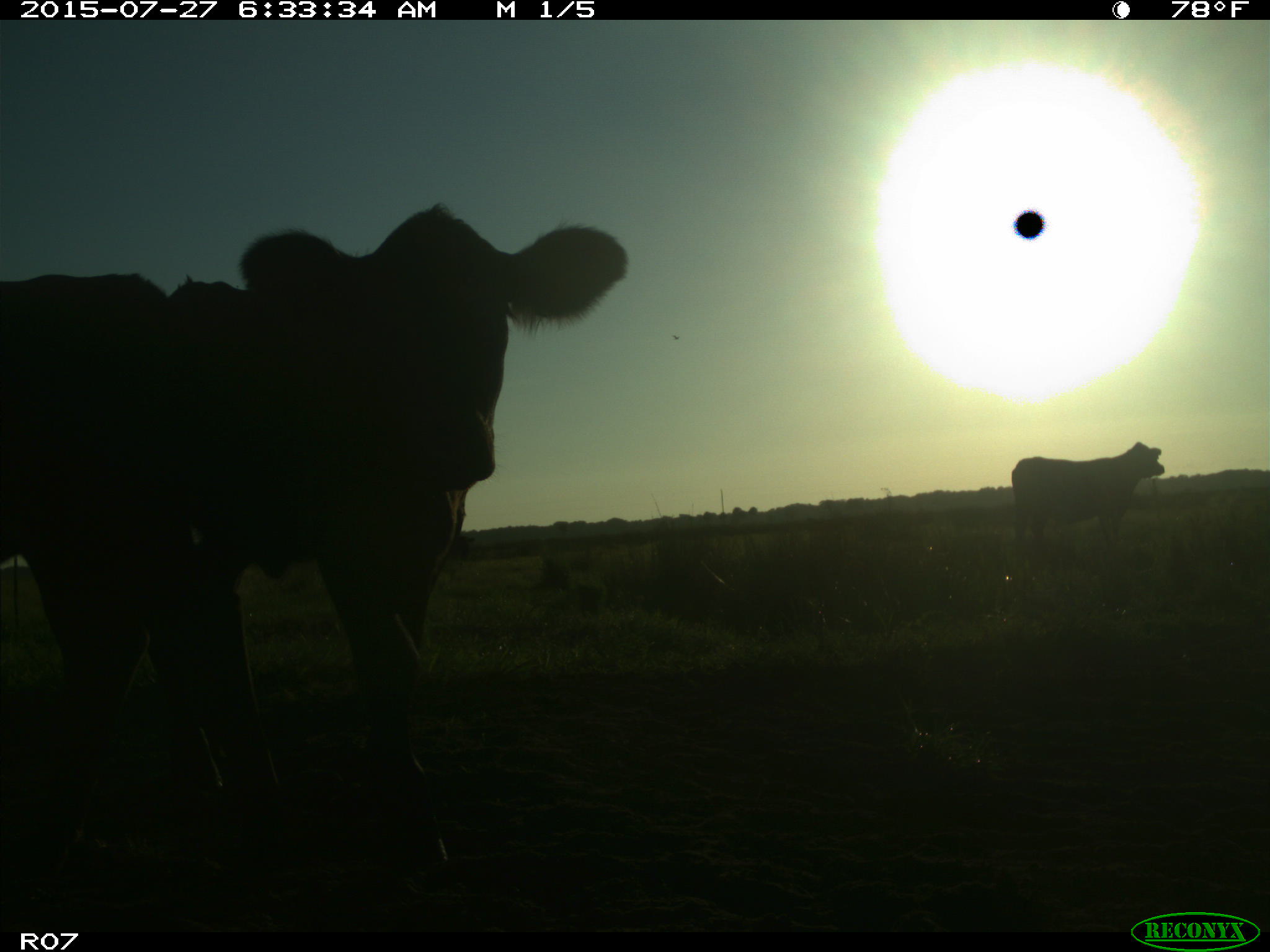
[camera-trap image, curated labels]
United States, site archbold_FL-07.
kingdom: Animalia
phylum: Chordata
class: Mammalia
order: Artiodactyla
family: Bovidae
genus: Bos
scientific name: Bos taurus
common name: domestic cow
Bos taurus (domestic cow).